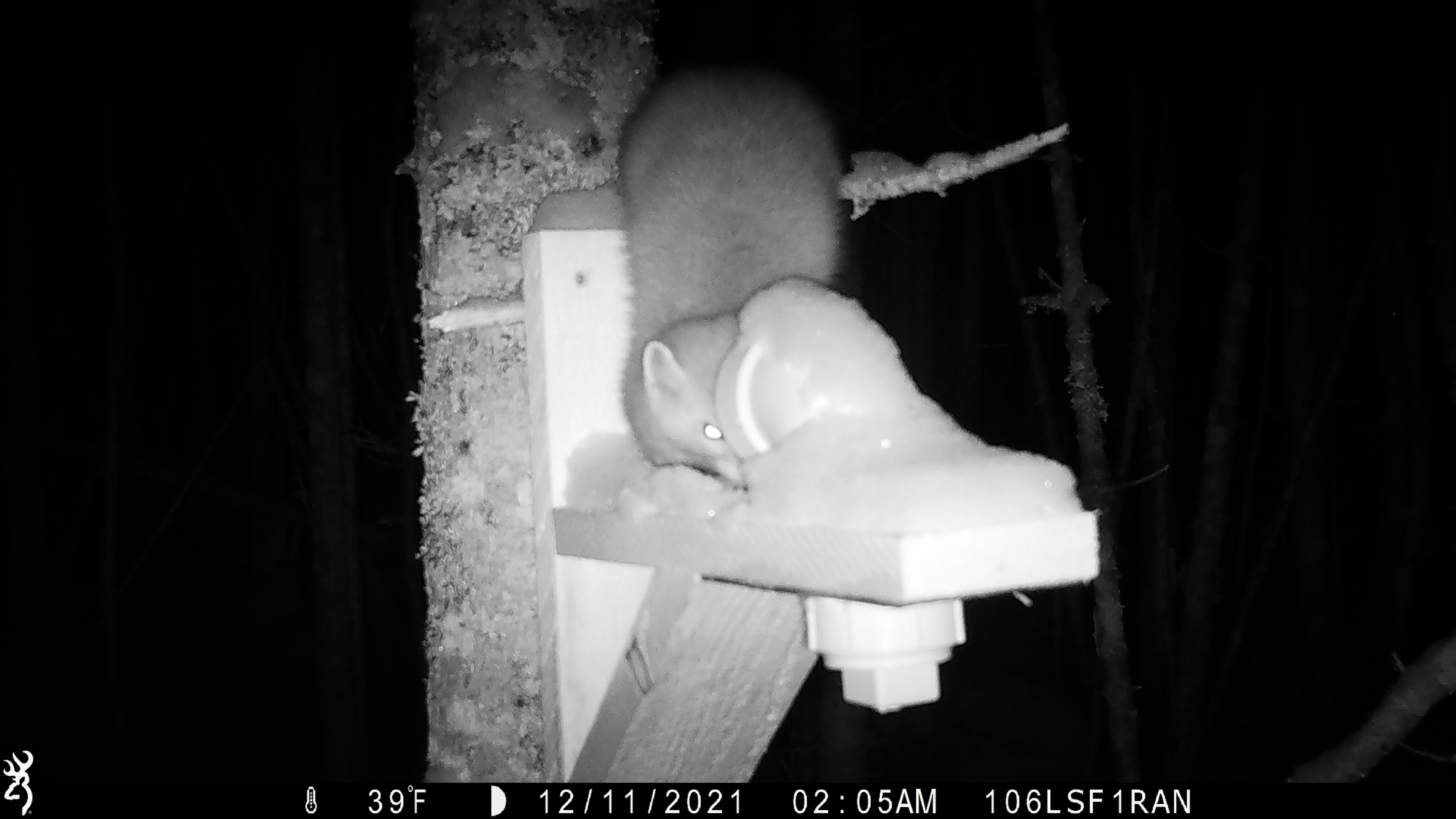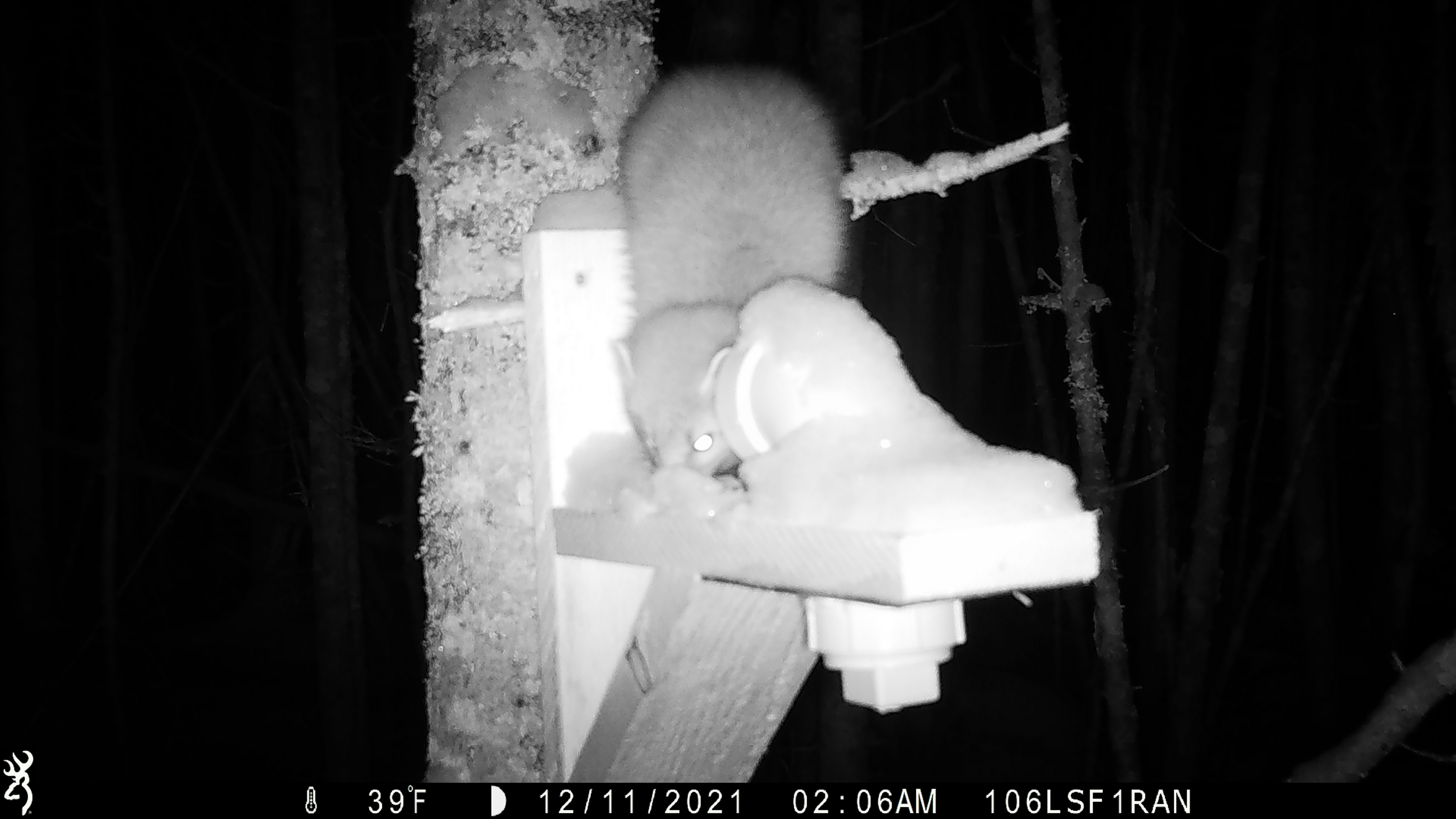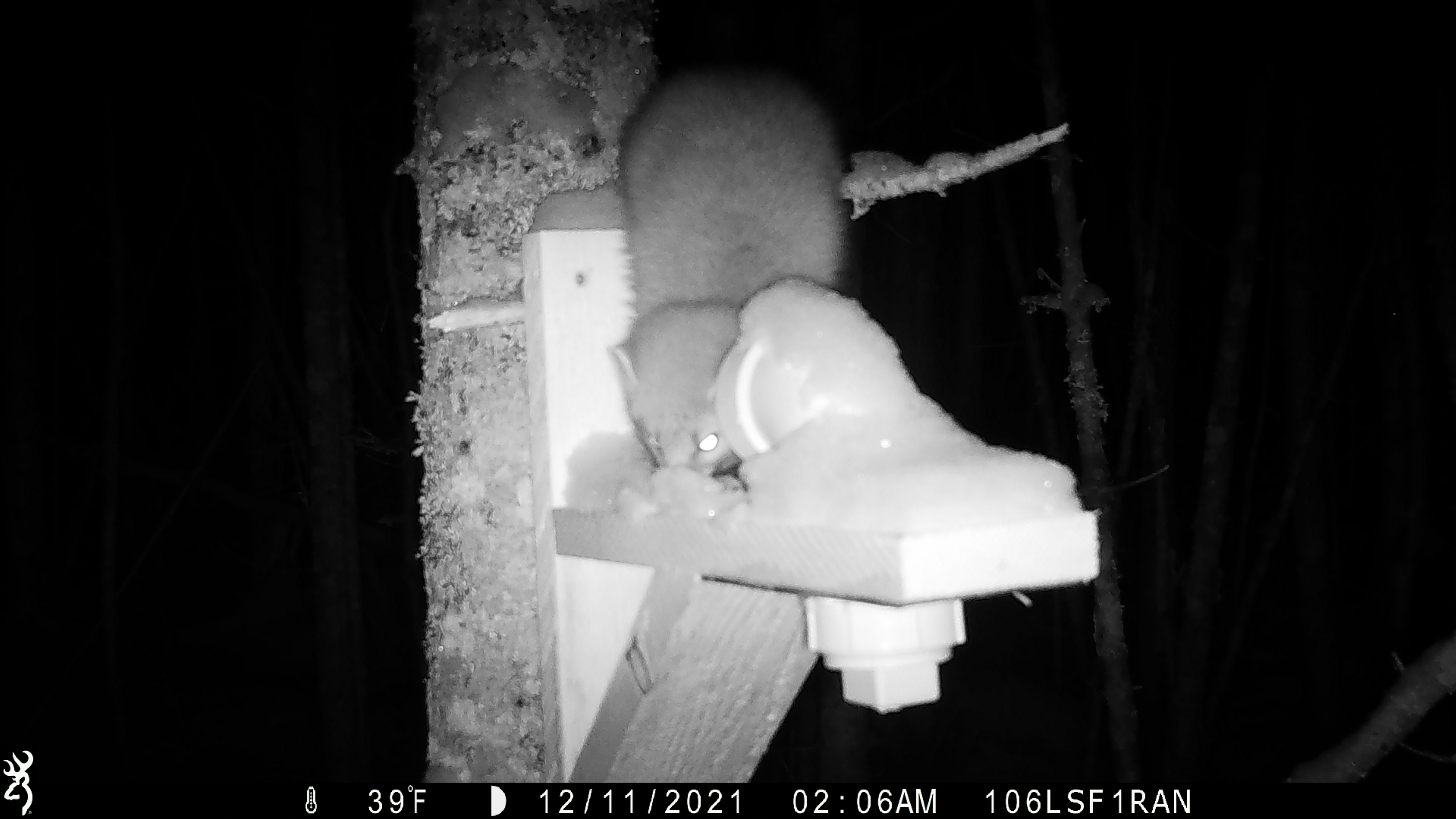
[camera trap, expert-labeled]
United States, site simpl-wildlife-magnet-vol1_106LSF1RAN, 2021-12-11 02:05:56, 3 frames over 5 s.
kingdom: Animalia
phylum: Chordata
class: Mammalia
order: Carnivora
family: Mustelidae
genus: Martes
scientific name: Martes americana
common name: american marten